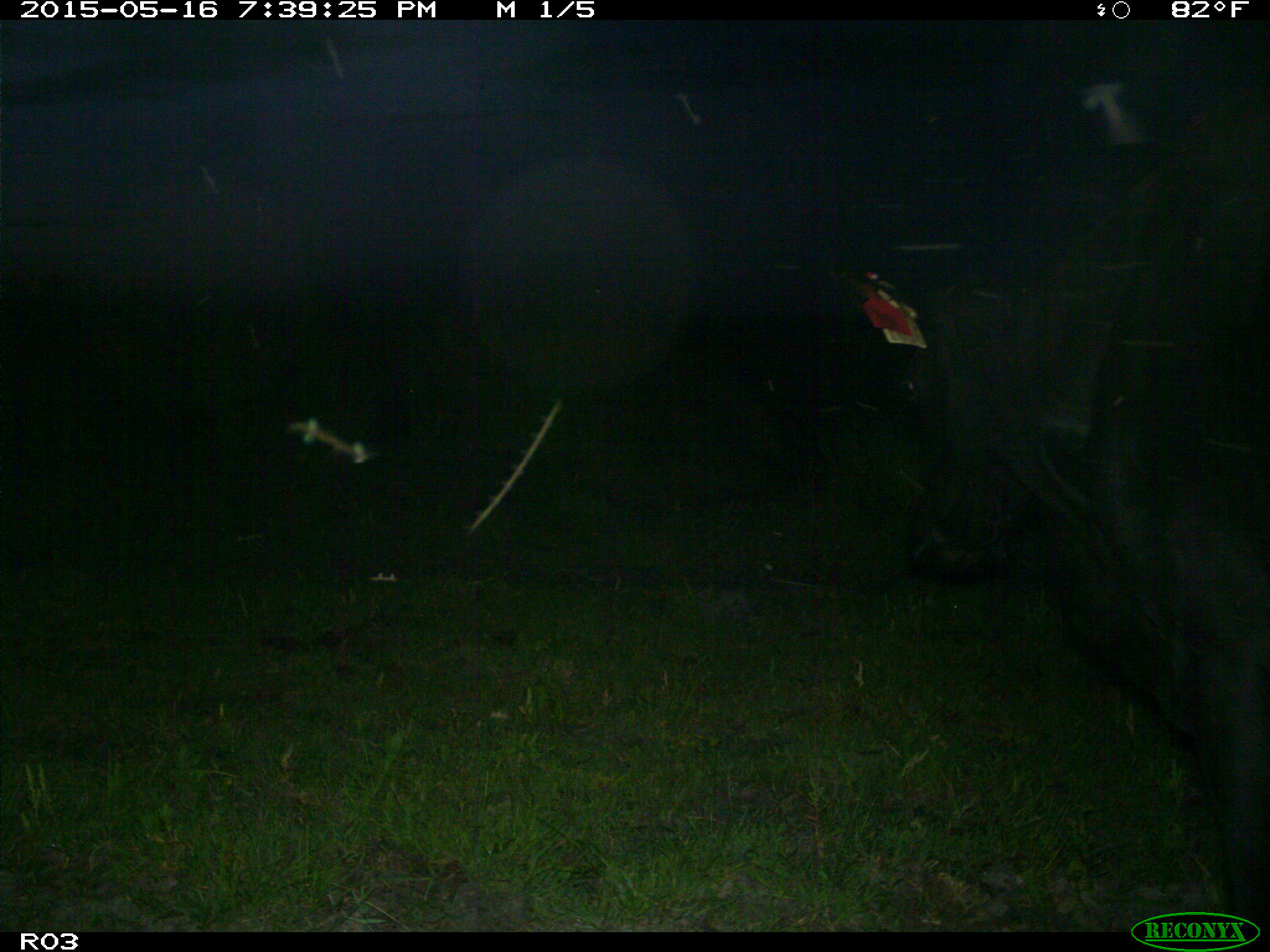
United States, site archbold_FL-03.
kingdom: Animalia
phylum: Chordata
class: Mammalia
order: Artiodactyla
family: Bovidae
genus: Bos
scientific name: Bos taurus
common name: domestic cow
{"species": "Bos taurus (domestic cow)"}